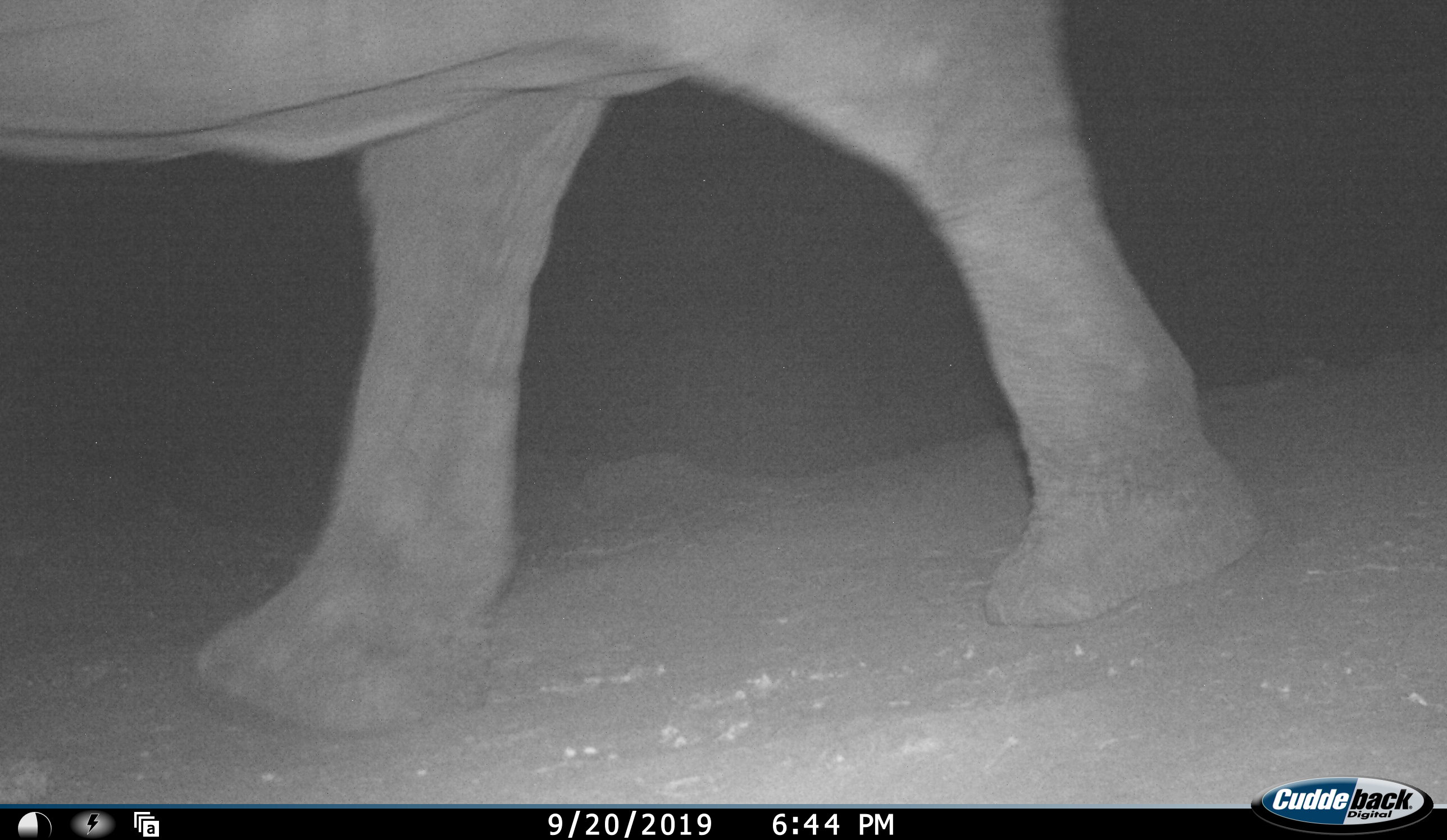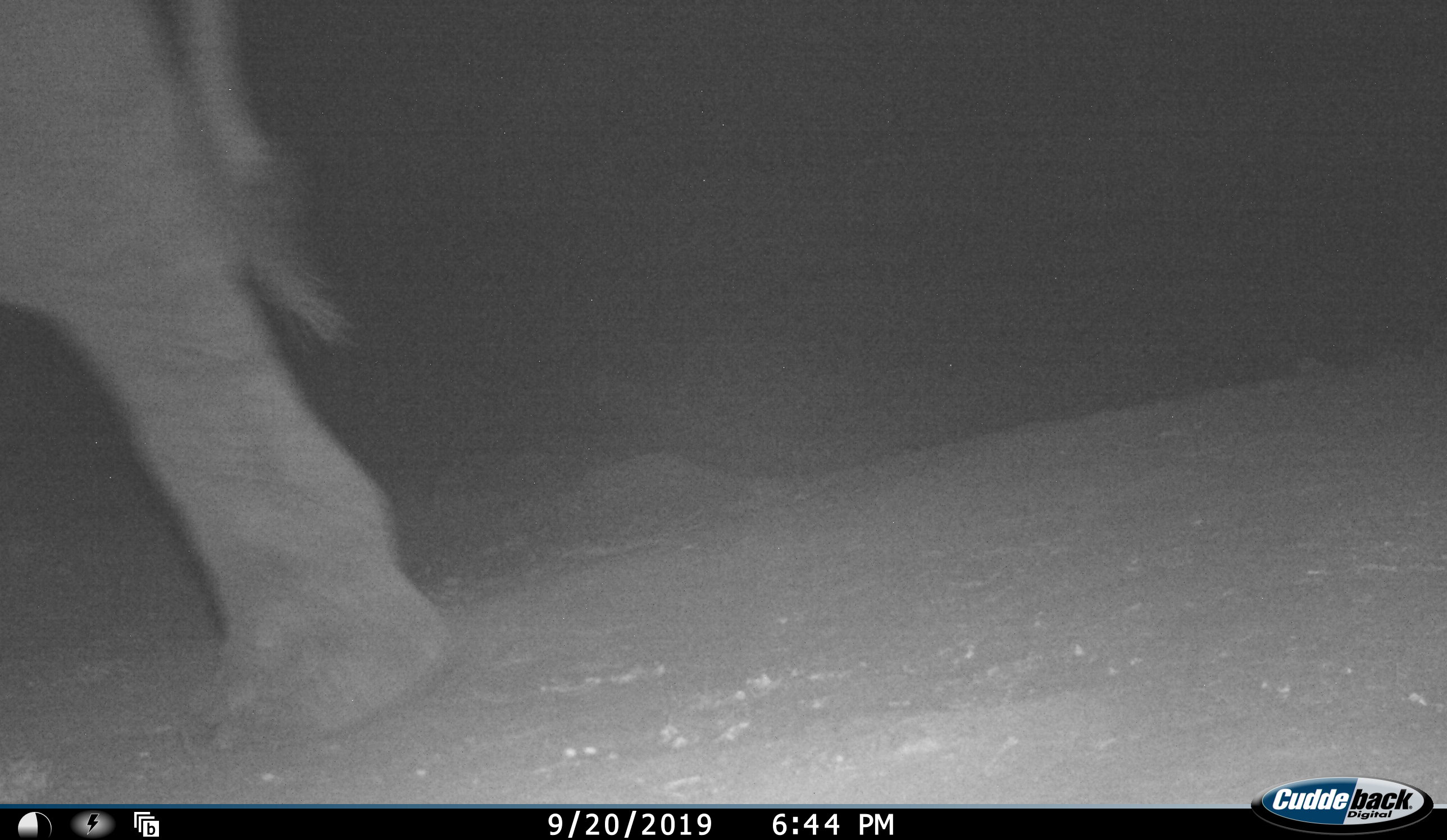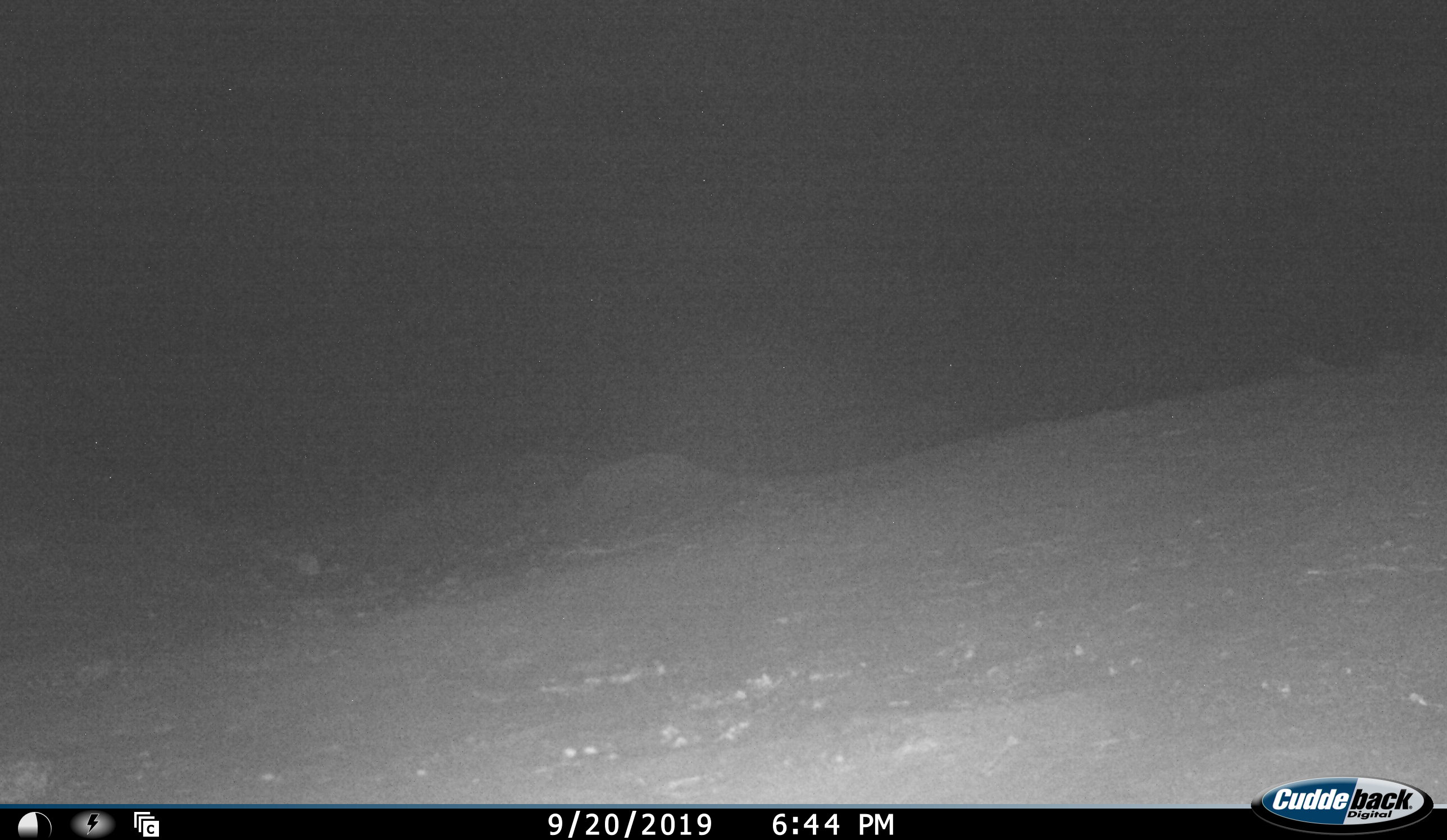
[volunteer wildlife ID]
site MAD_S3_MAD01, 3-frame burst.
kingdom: Animalia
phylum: Chordata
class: Mammalia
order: Proboscidea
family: Elephantidae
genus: Loxodonta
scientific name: Loxodonta africana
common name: african bush elephant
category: elephant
Elephant (african bush elephant) (Loxodonta africana), count 1. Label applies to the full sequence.